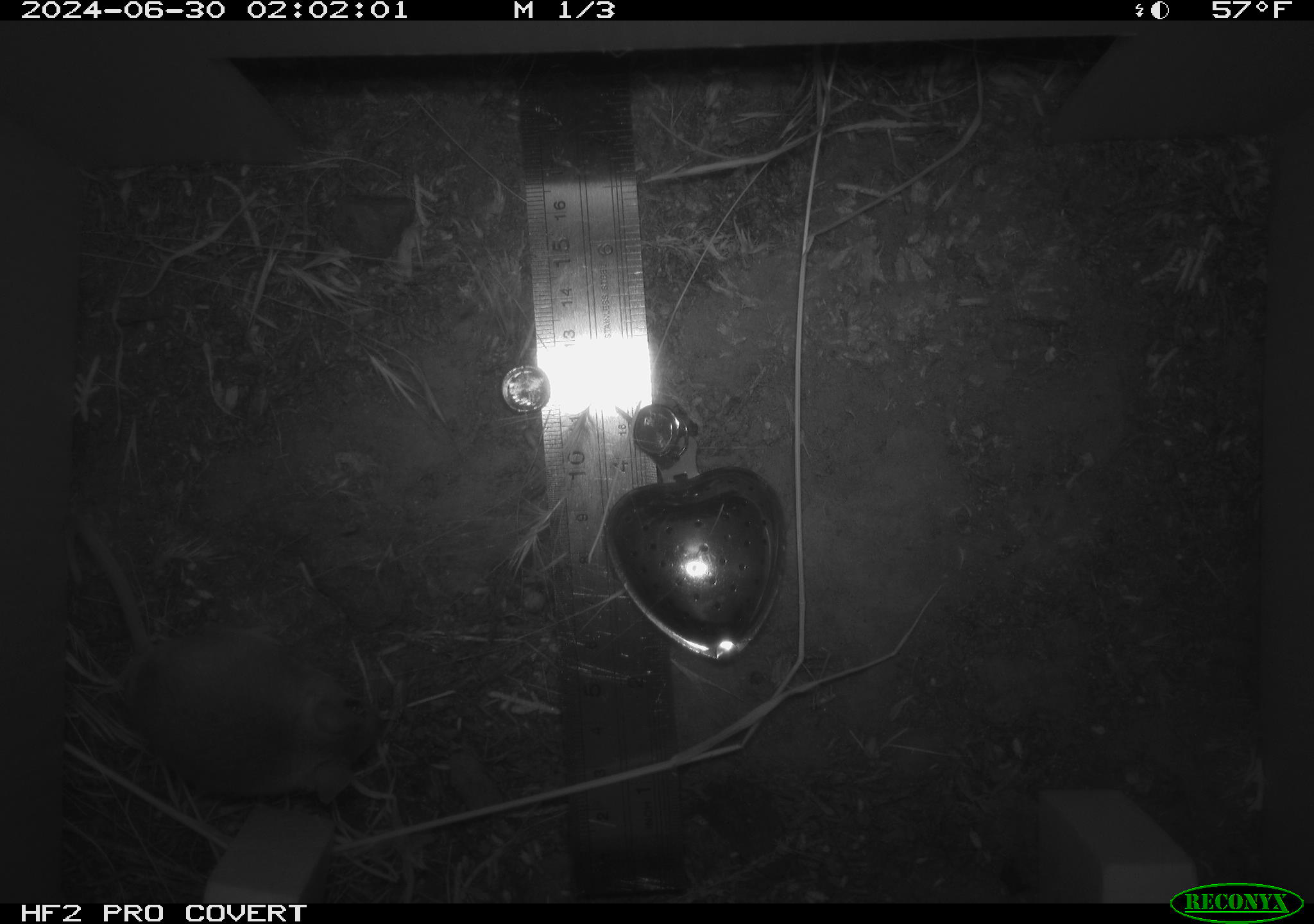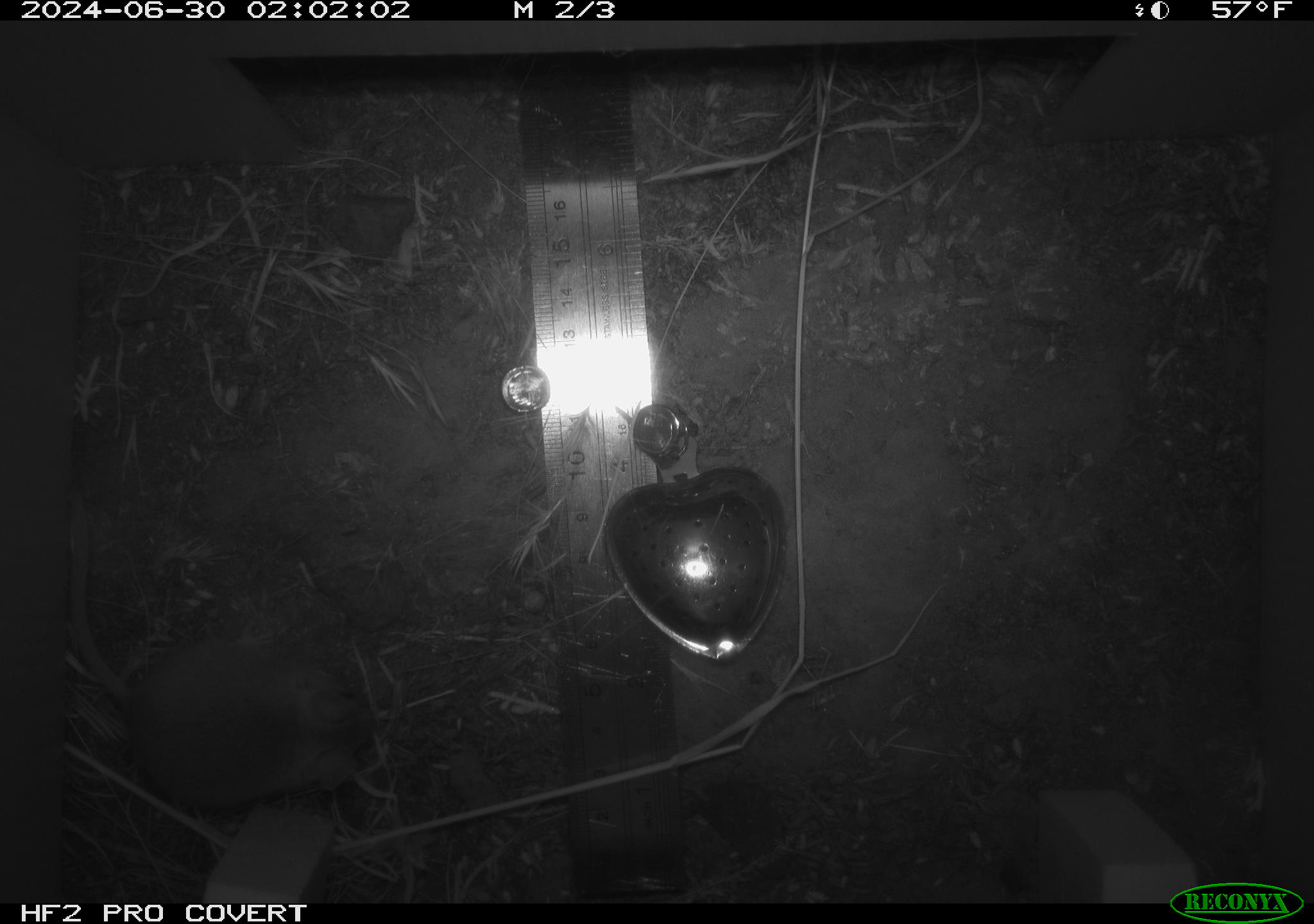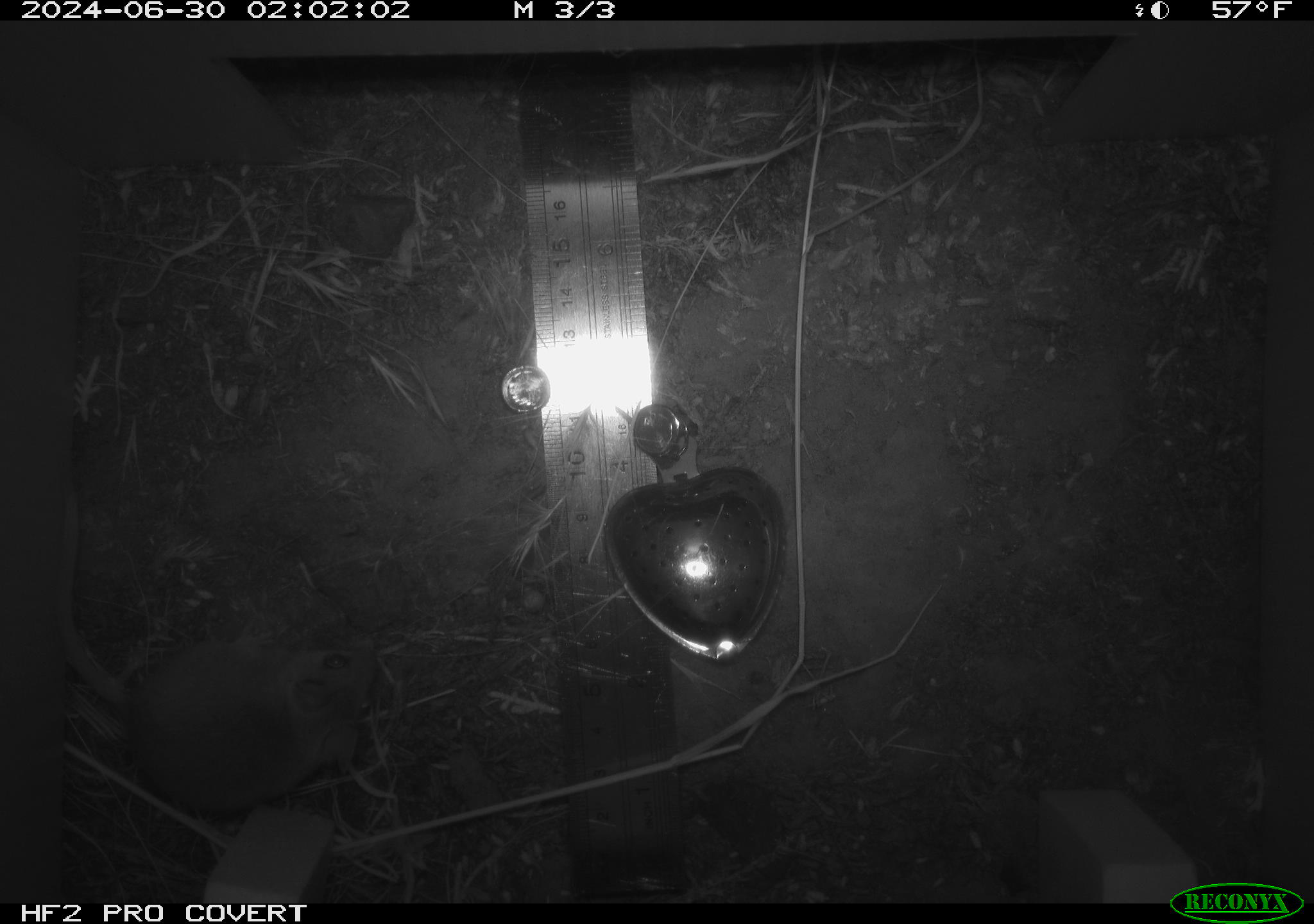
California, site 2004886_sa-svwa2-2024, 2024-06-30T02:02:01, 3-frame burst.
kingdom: Animalia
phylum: Chordata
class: Mammalia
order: Rodentia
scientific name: Rodentia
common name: mouse species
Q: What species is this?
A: Mouse species (Rodentia).